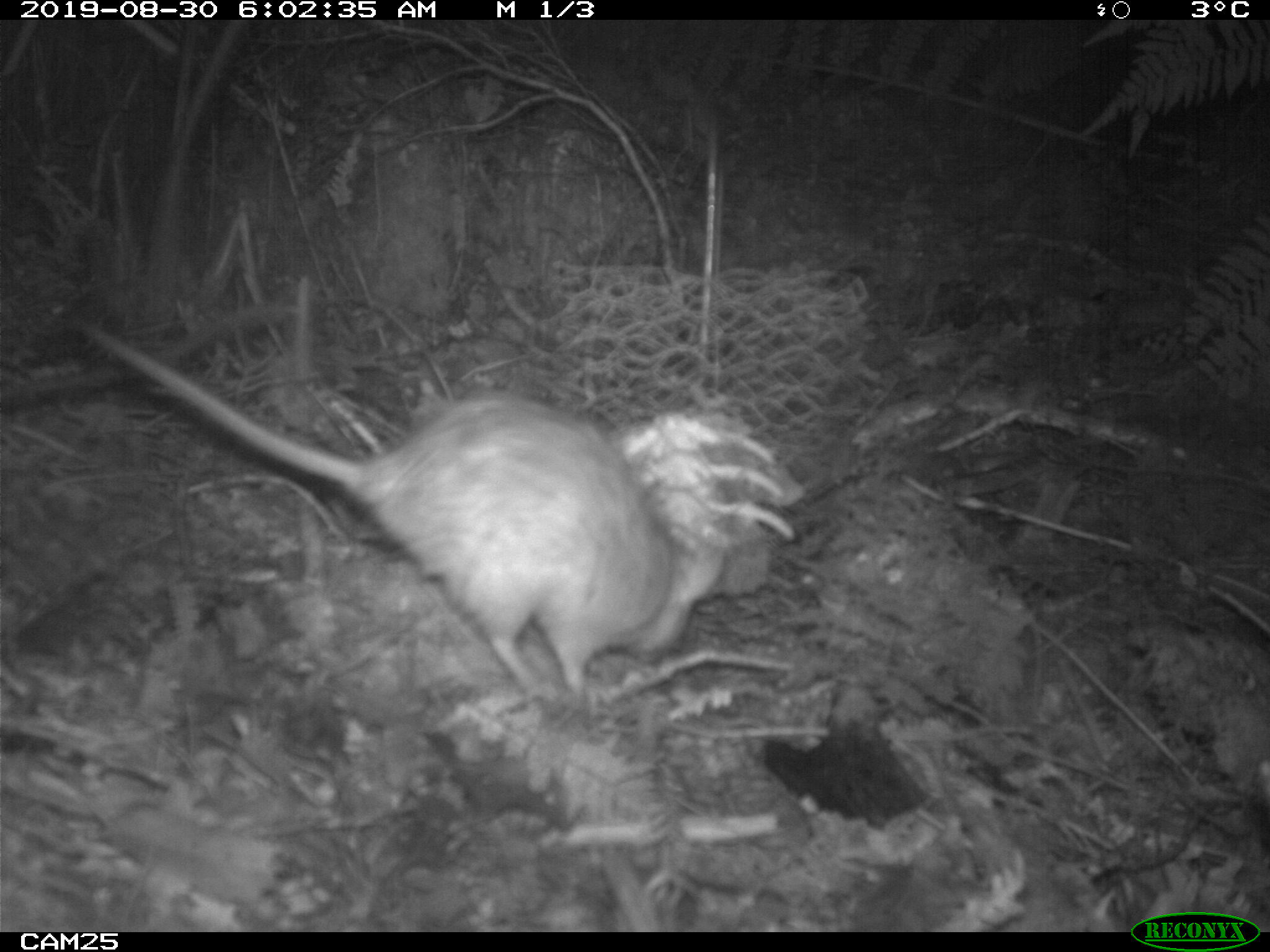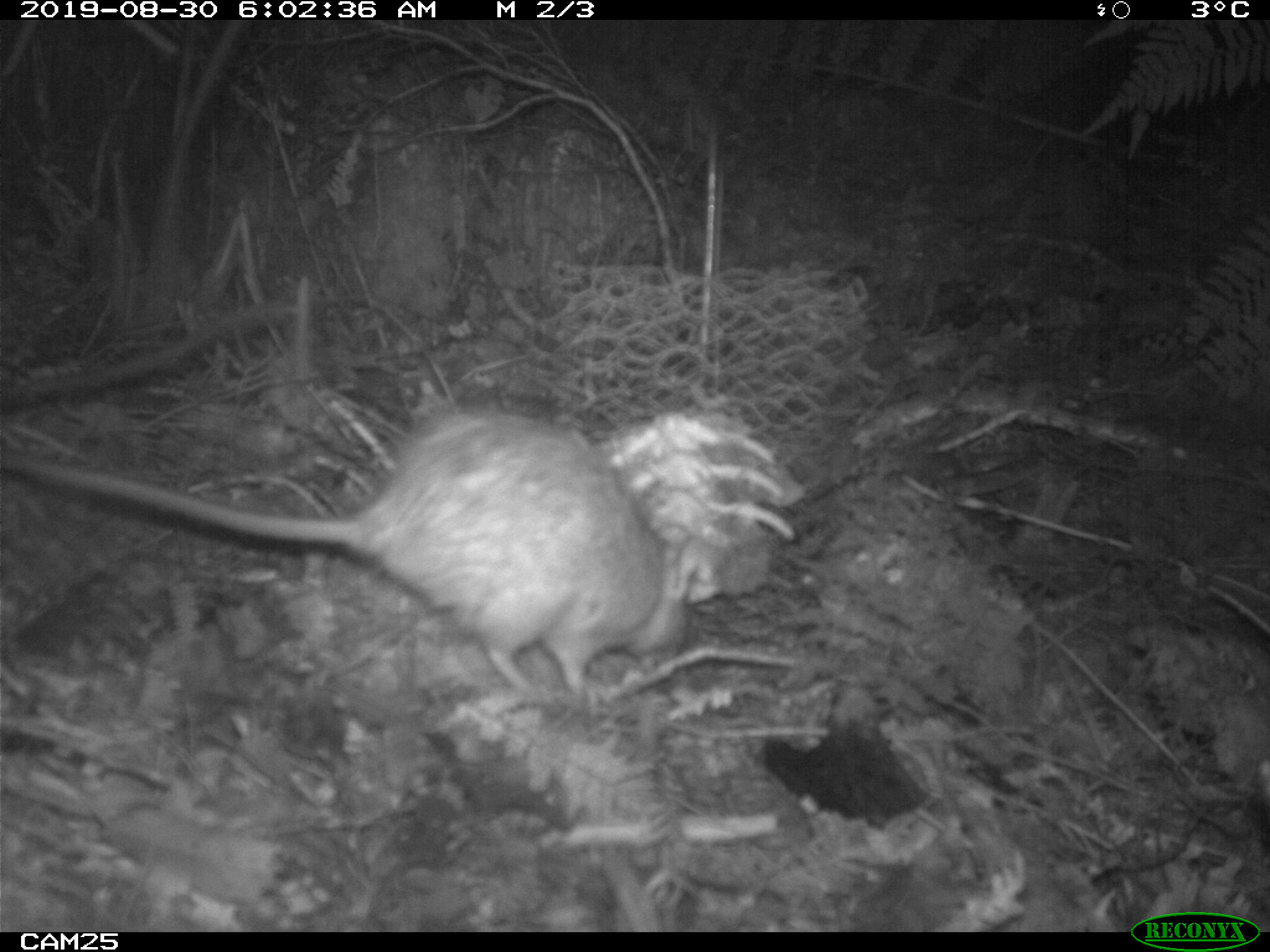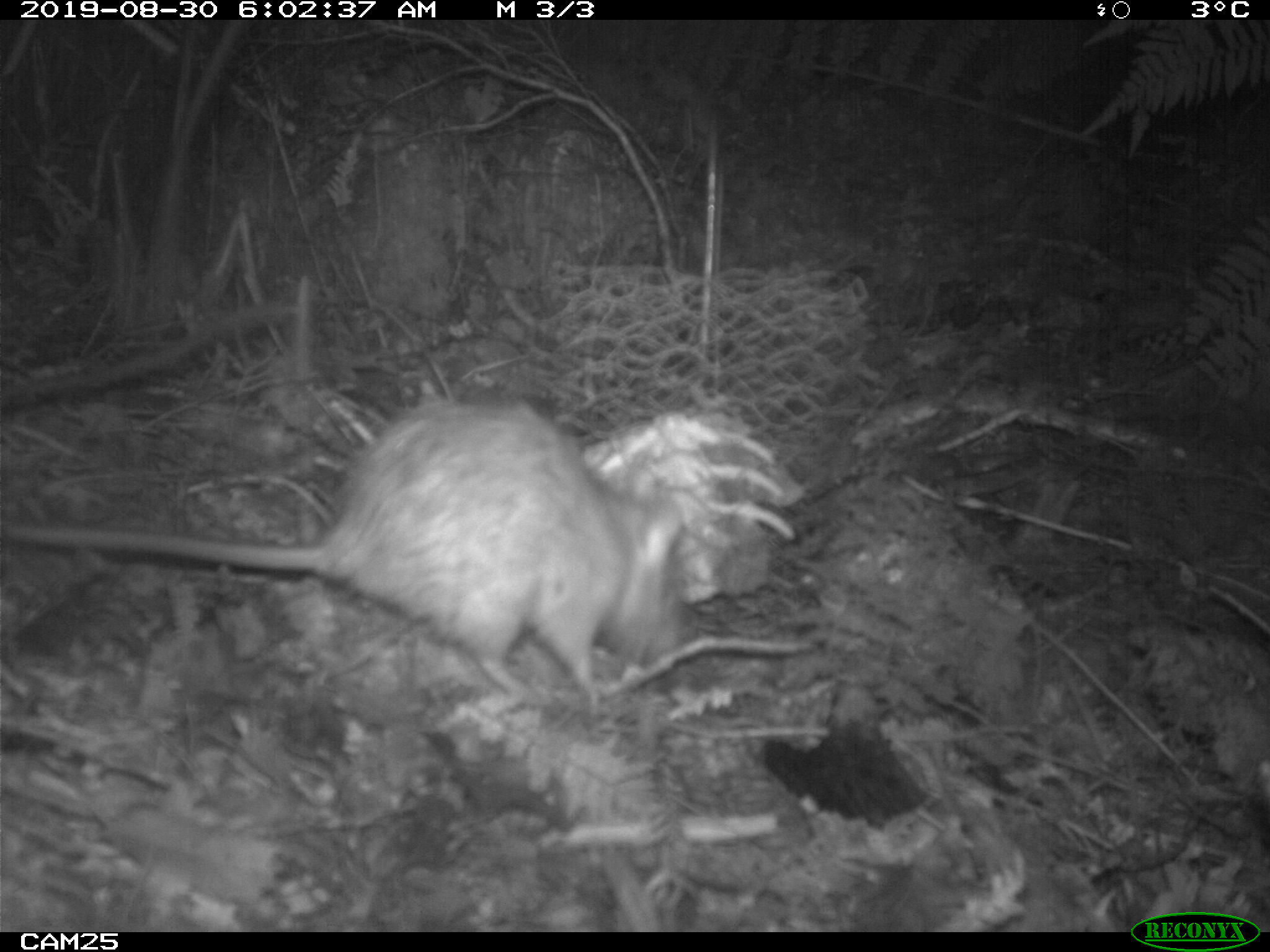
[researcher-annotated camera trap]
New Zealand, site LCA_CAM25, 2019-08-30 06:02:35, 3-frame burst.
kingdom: Animalia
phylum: Chordata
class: Mammalia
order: Rodentia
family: Muridae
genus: Rattus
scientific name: Rattus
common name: rat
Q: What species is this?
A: Rat (Rattus).